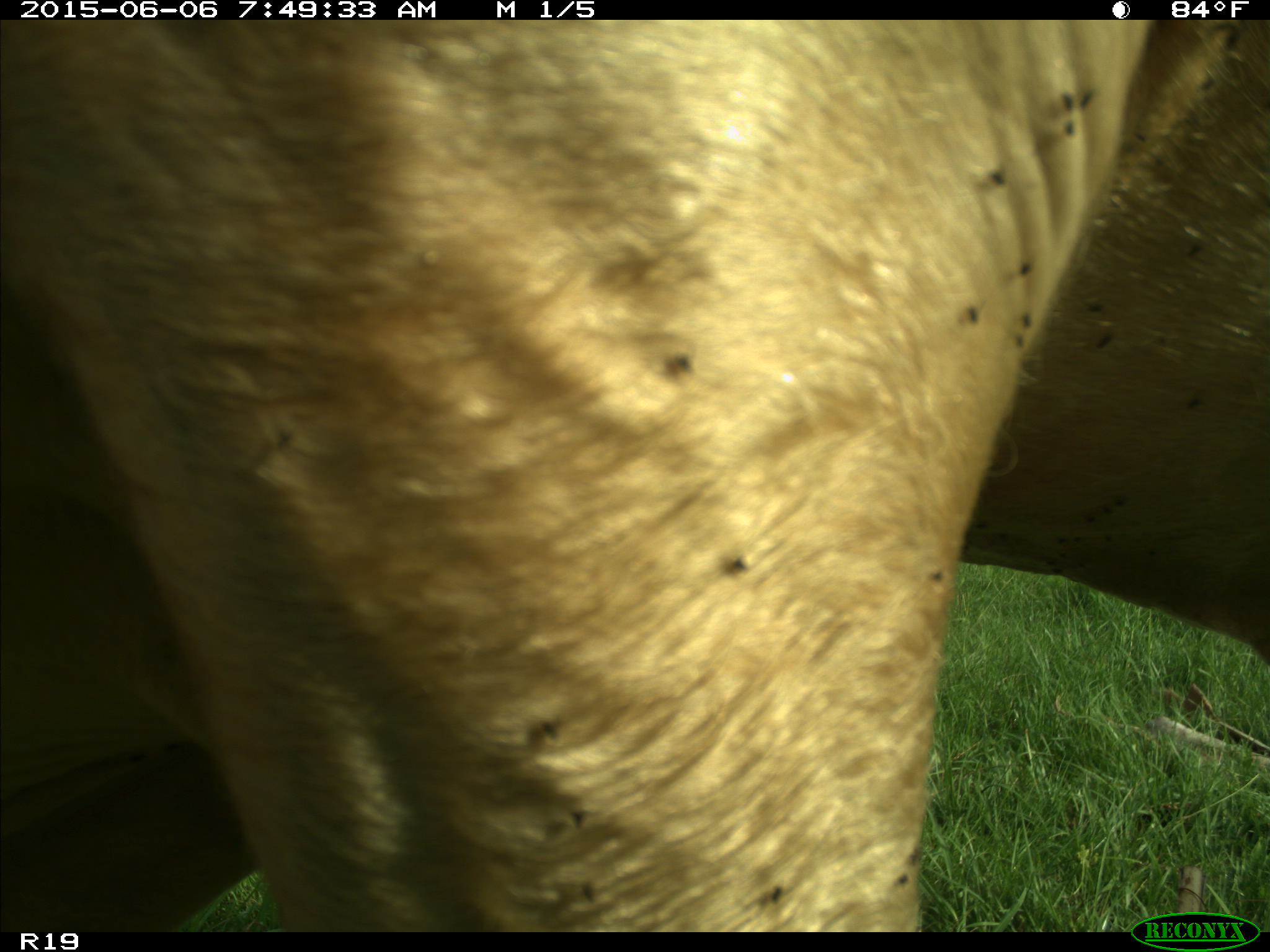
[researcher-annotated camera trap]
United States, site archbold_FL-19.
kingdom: Animalia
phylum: Chordata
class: Mammalia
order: Artiodactyla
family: Bovidae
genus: Bos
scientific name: Bos taurus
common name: domestic cow